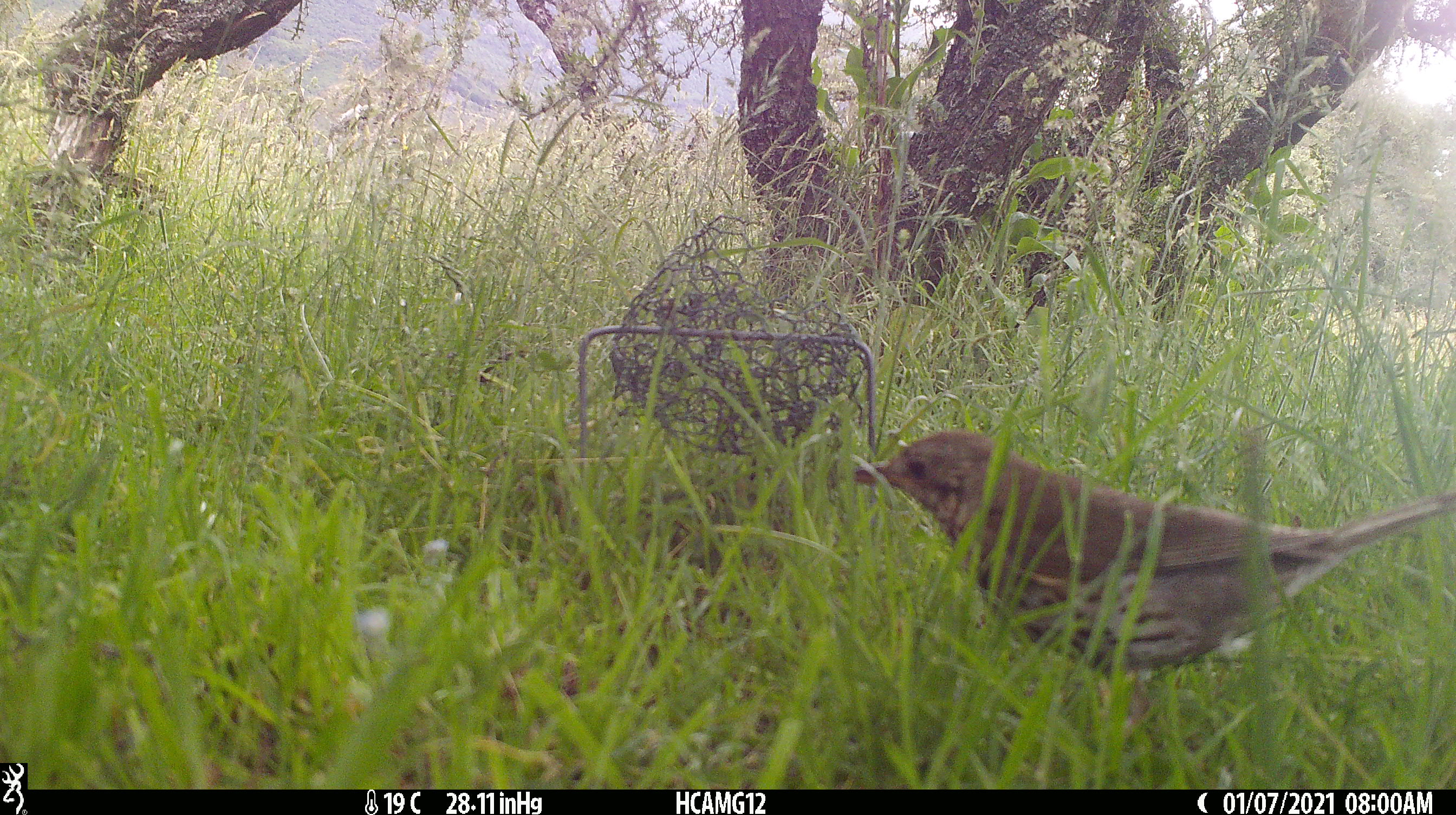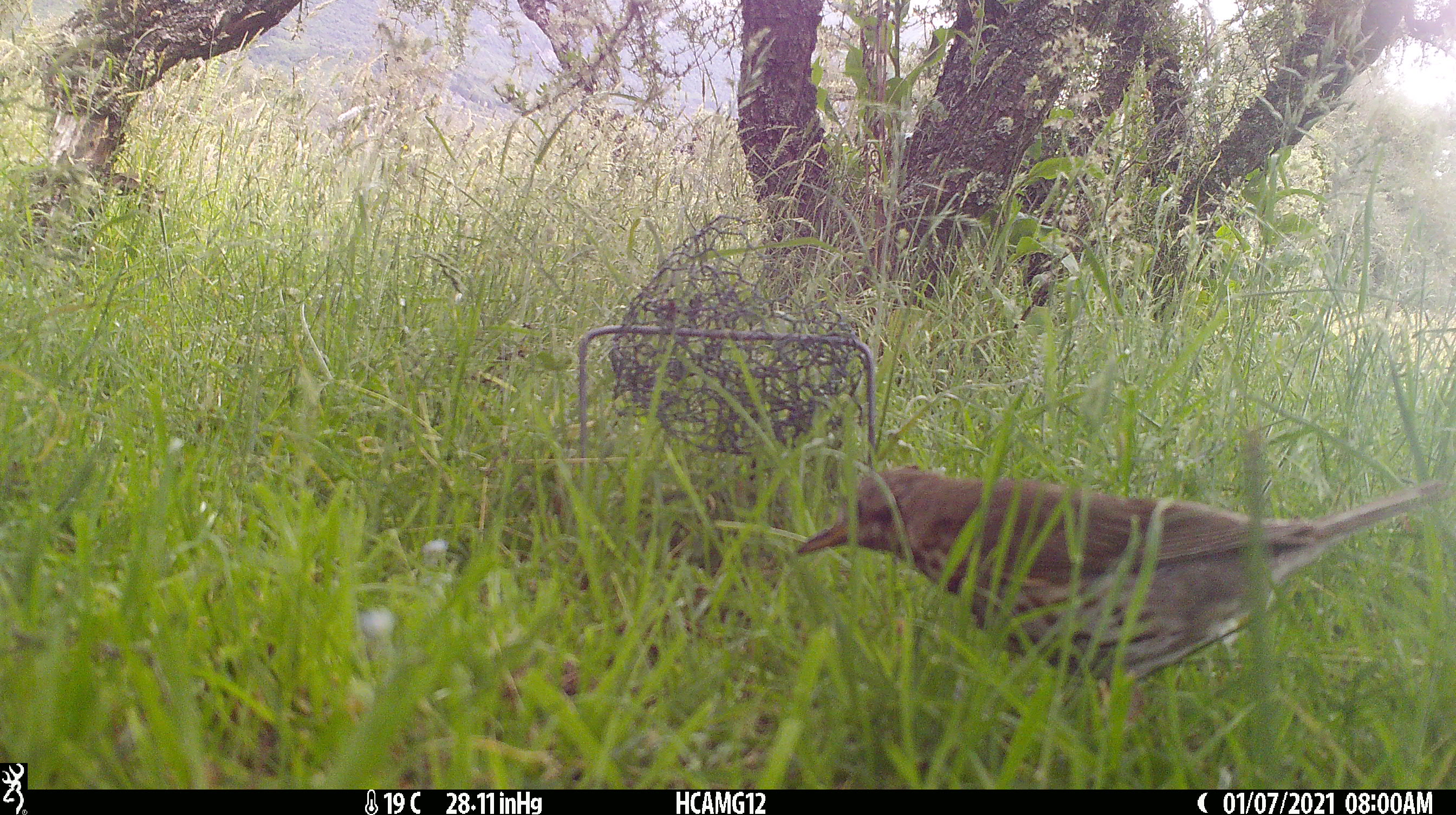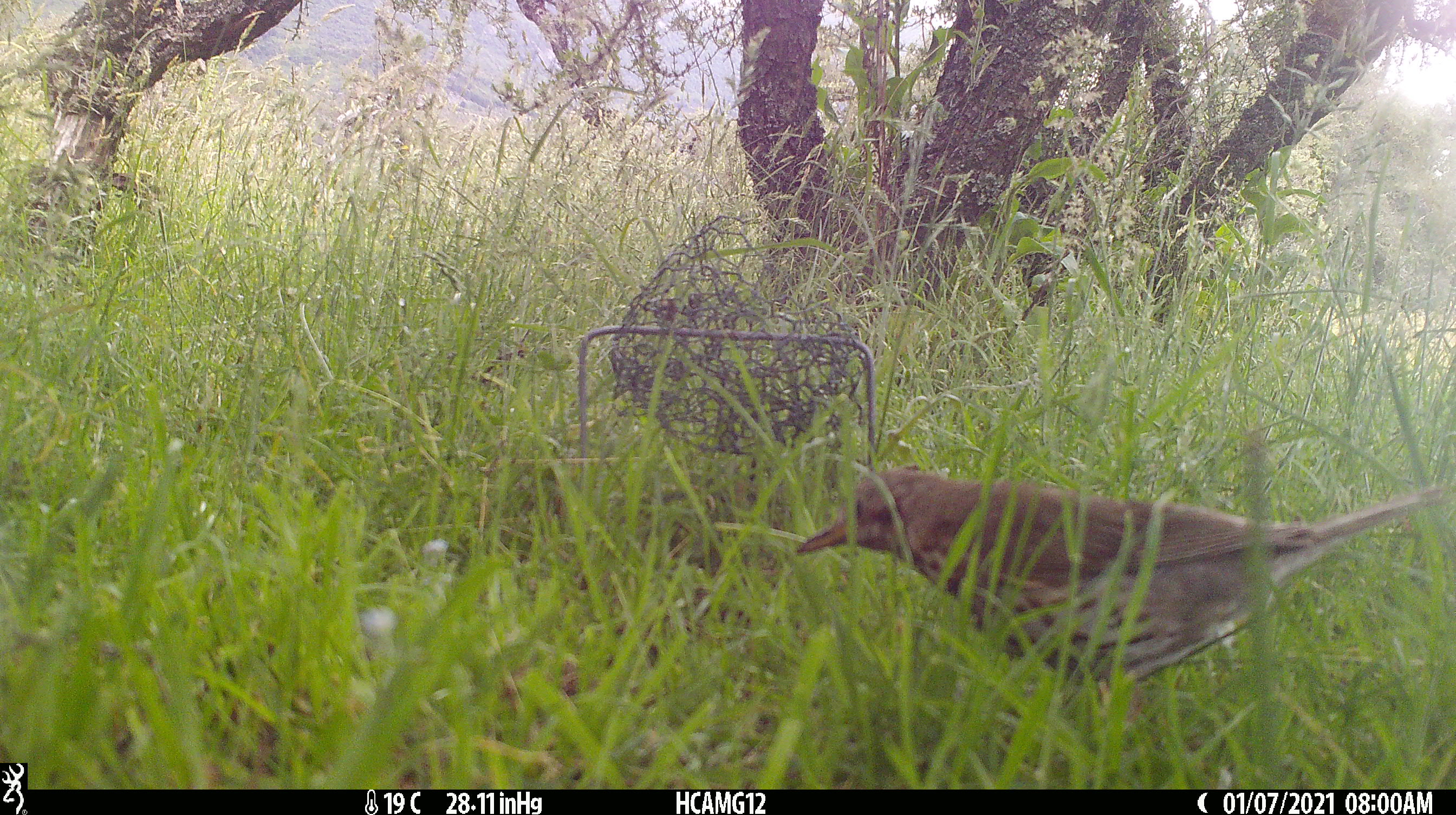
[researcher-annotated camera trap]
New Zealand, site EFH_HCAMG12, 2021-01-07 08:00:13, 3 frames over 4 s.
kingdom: Animalia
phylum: Chordata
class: Aves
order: Passeriformes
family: Turdidae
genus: Turdus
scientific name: Turdus philomelos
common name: song thrush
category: thrush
Thrush (song thrush) (Turdus philomelos).